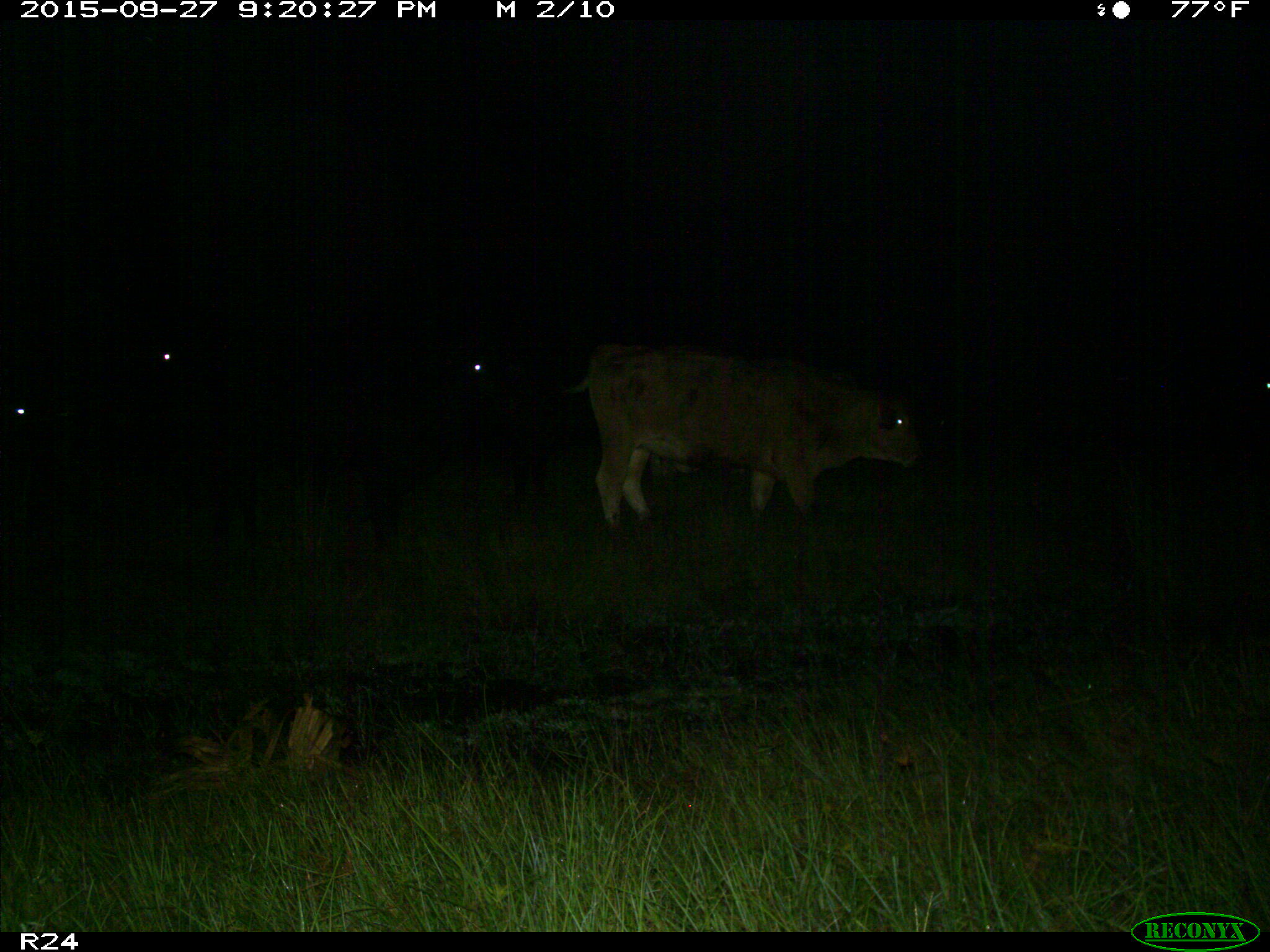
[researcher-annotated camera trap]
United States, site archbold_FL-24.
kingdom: Animalia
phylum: Chordata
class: Mammalia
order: Artiodactyla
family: Bovidae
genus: Bos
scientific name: Bos taurus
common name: domestic cow